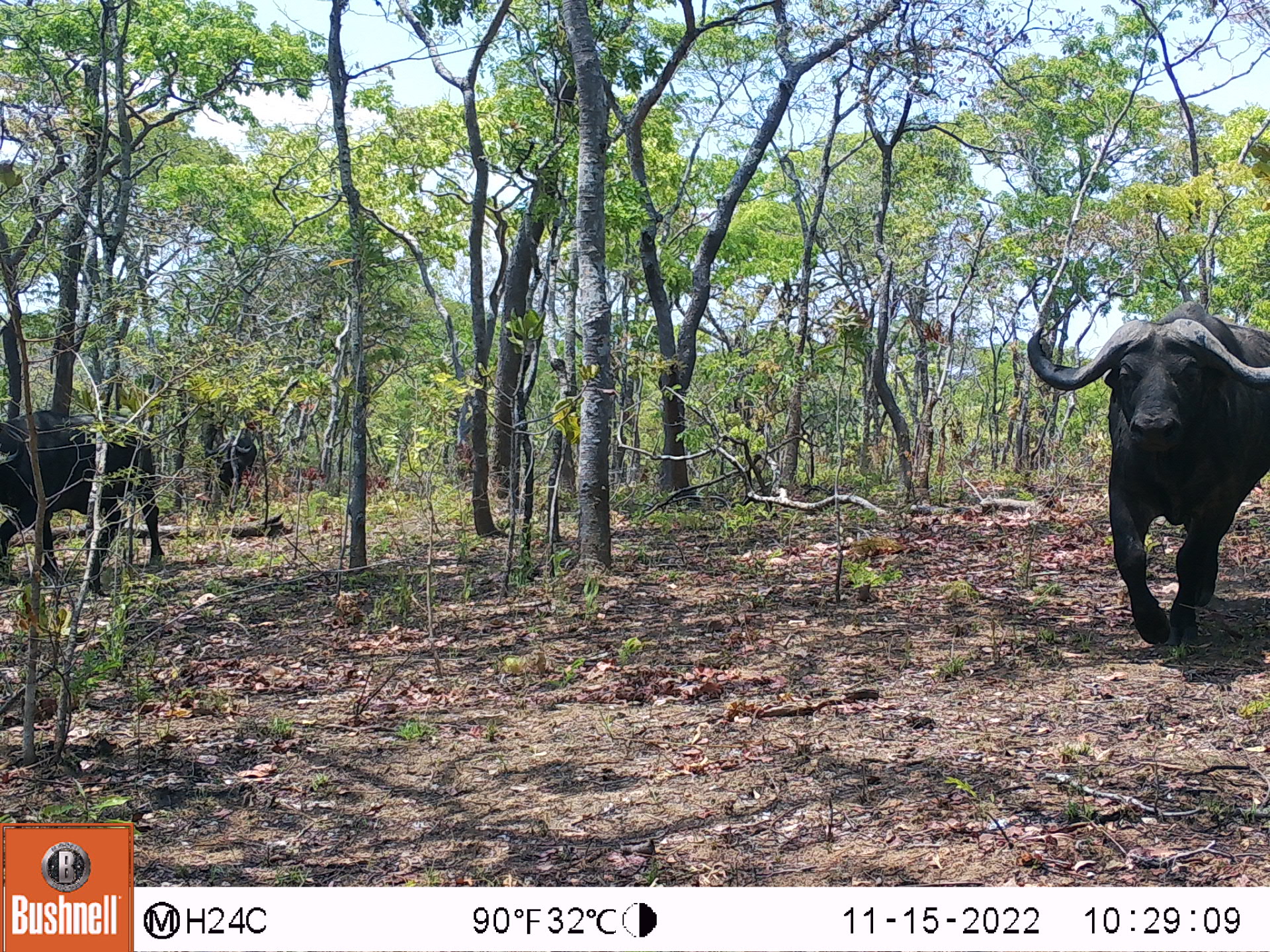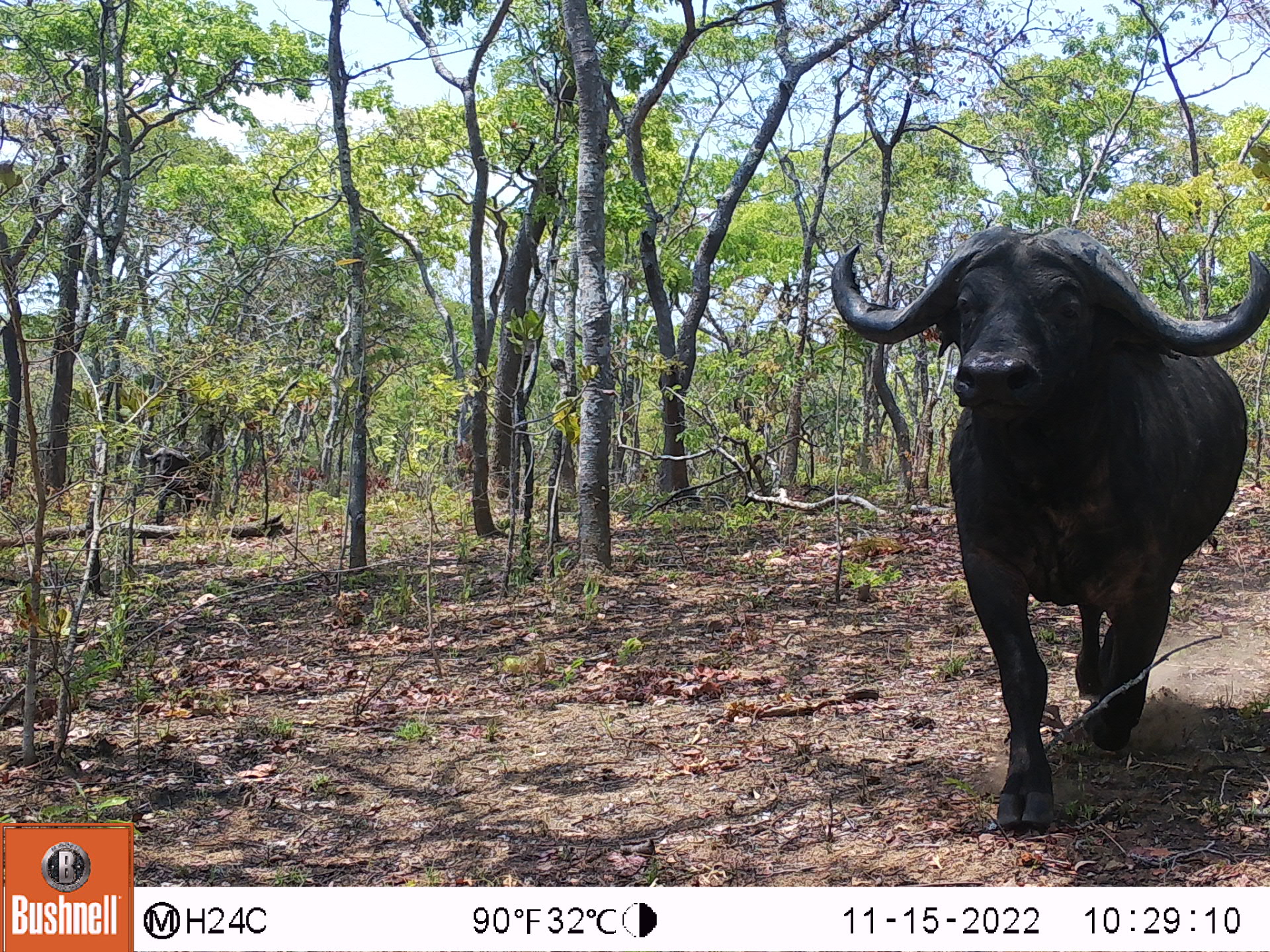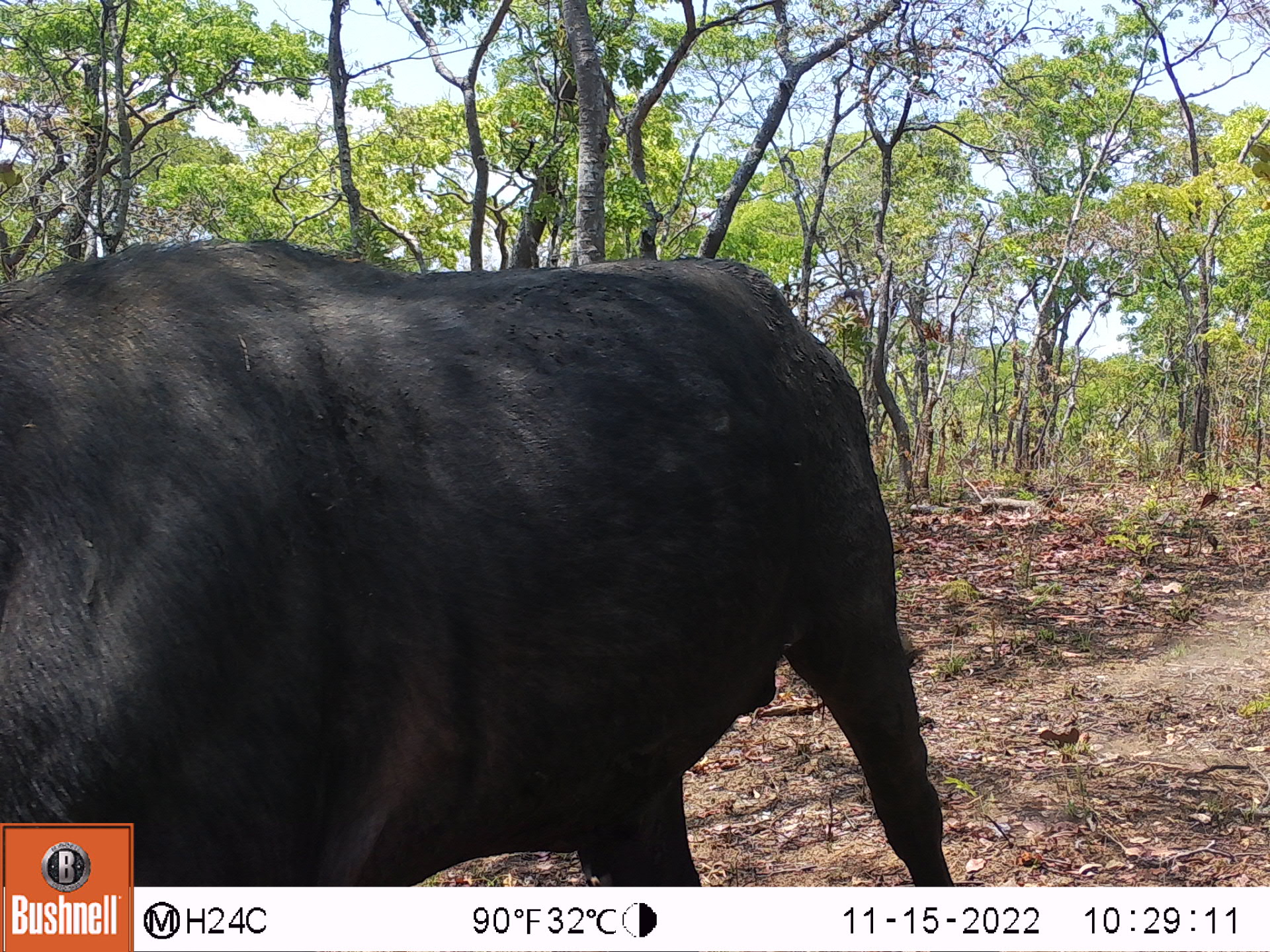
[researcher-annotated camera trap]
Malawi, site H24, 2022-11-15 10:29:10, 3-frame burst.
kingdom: Animalia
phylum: Chordata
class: Mammalia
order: Artiodactyla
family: Bovidae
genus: Syncerus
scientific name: Syncerus caffer caffer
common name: cape buffalo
Cape buffalo (Syncerus caffer caffer), count 3.